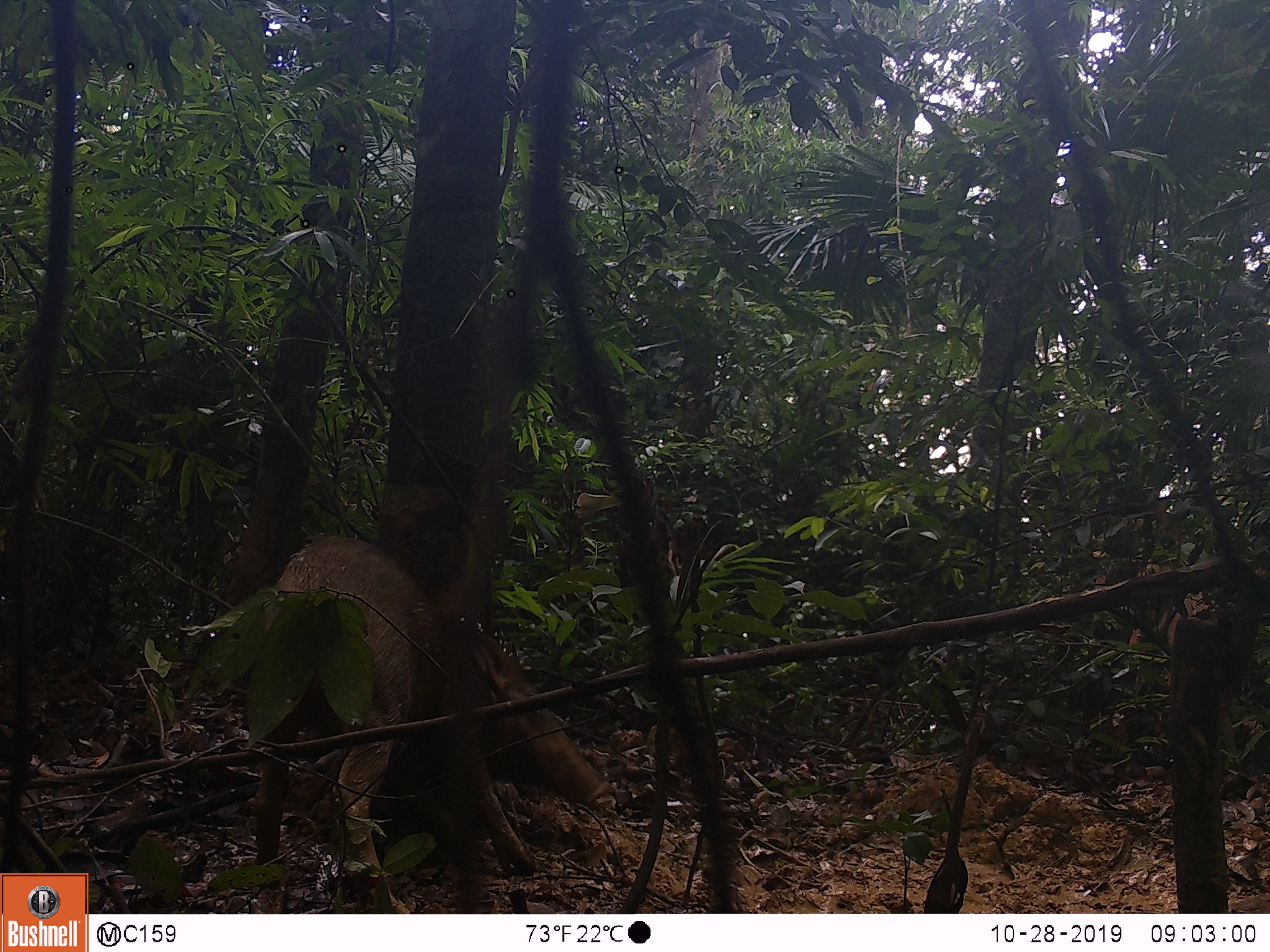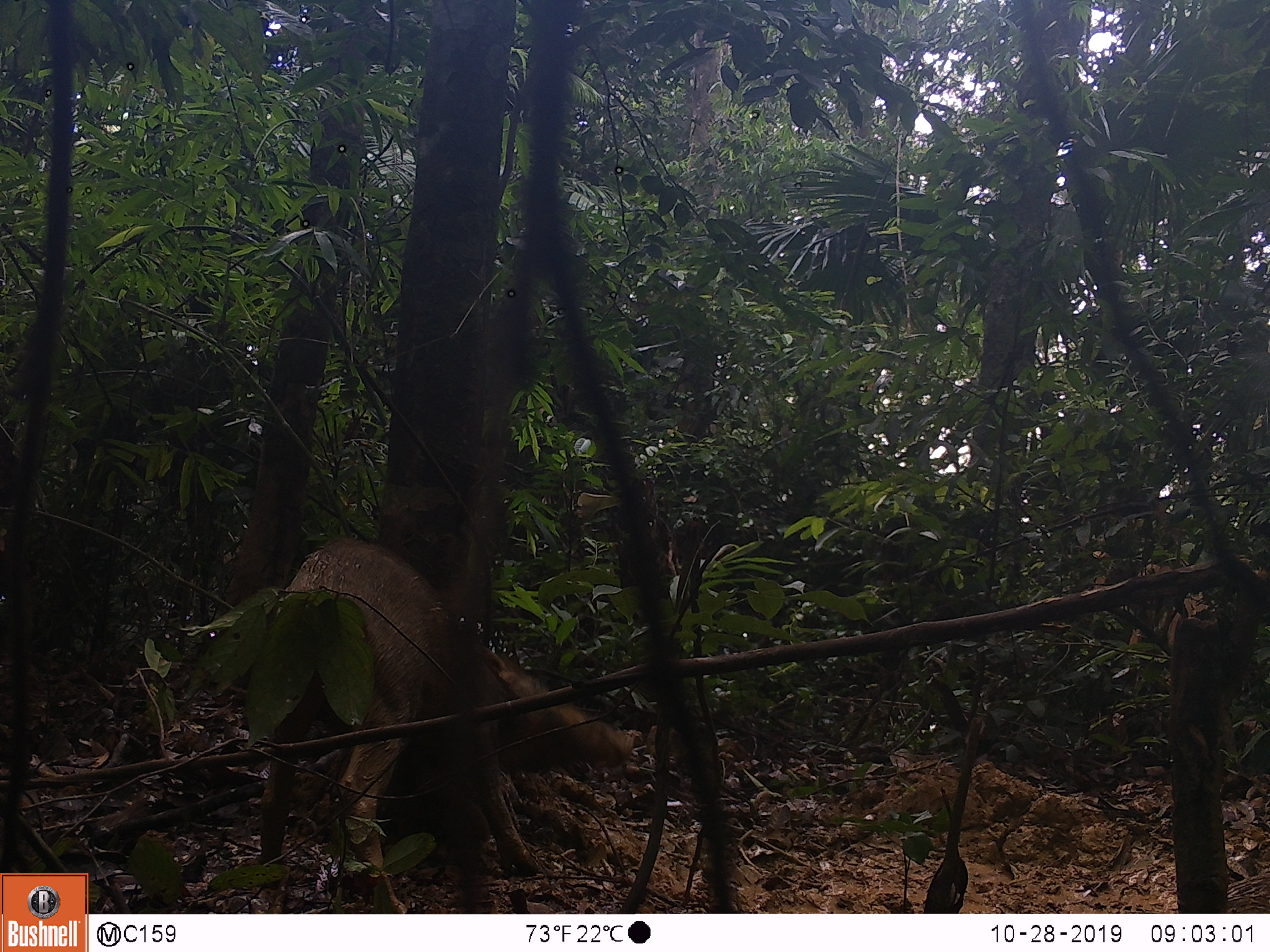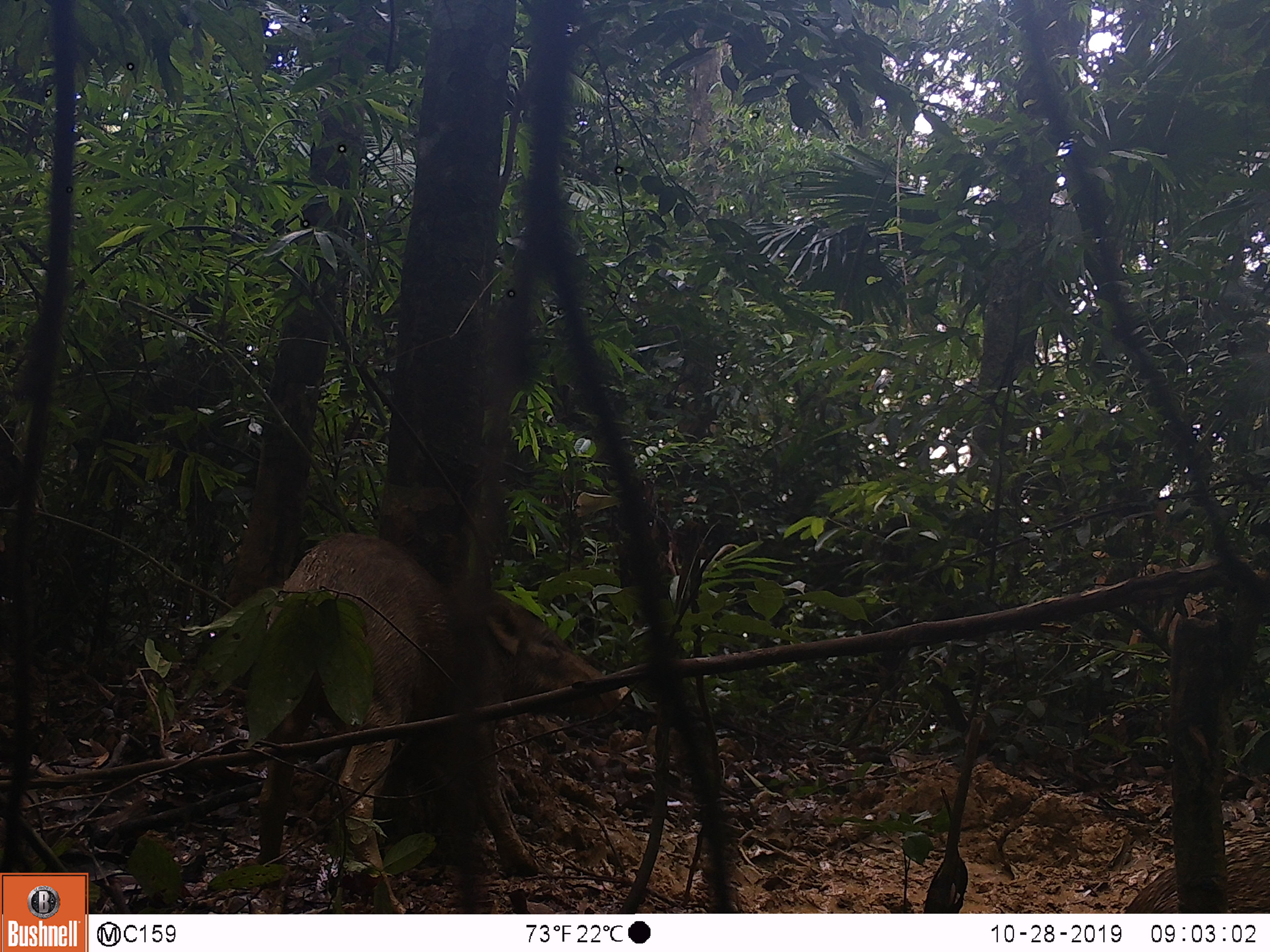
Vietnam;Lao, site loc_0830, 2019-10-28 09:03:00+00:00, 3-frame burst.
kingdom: Animalia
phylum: Chordata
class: Mammalia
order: Artiodactyla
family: Suidae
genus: Sus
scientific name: Sus scrofa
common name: eurasian wild pig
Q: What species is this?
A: Eurasian wild pig (Sus scrofa).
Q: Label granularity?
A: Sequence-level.